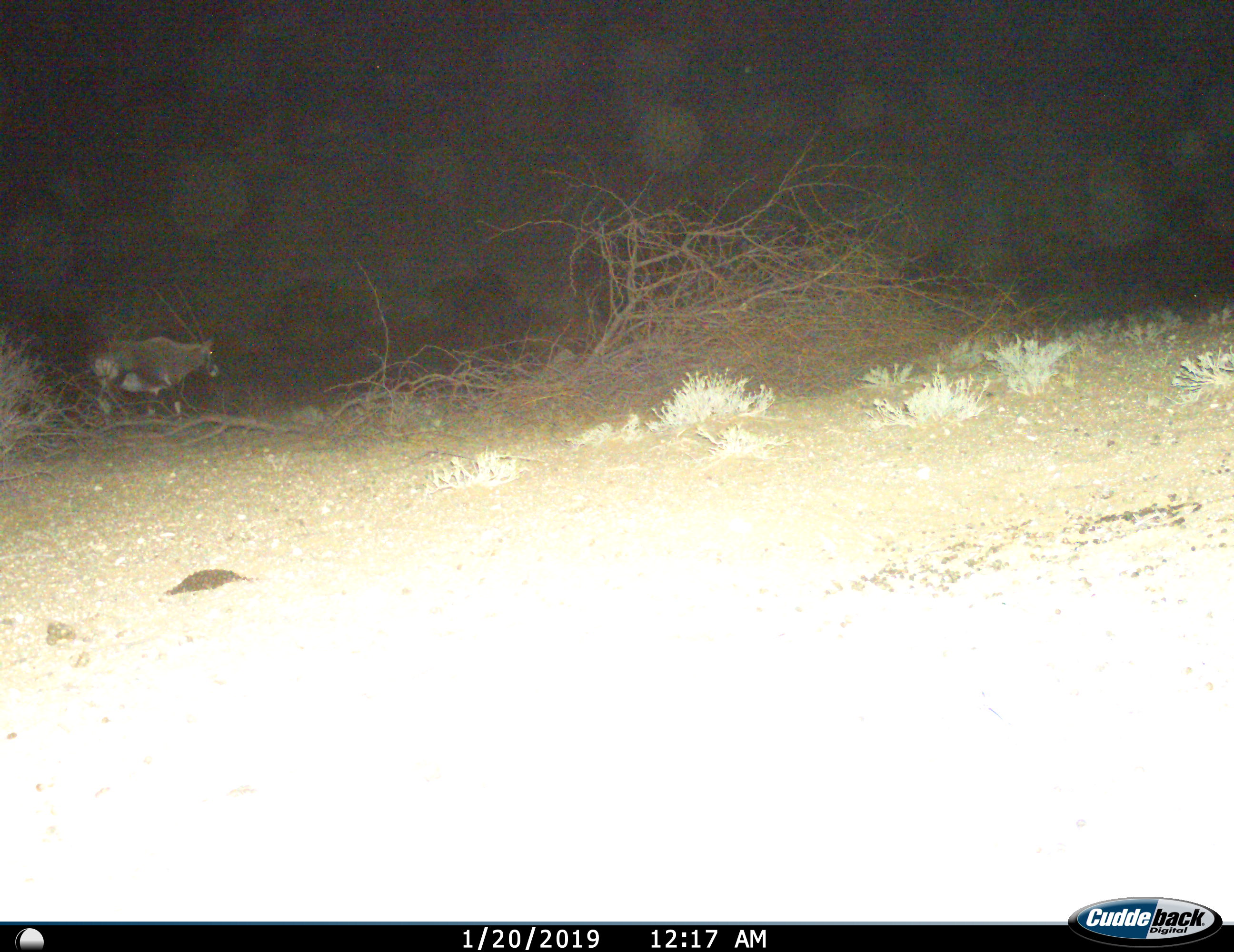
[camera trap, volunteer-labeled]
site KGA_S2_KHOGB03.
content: unidentified animal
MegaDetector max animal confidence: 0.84